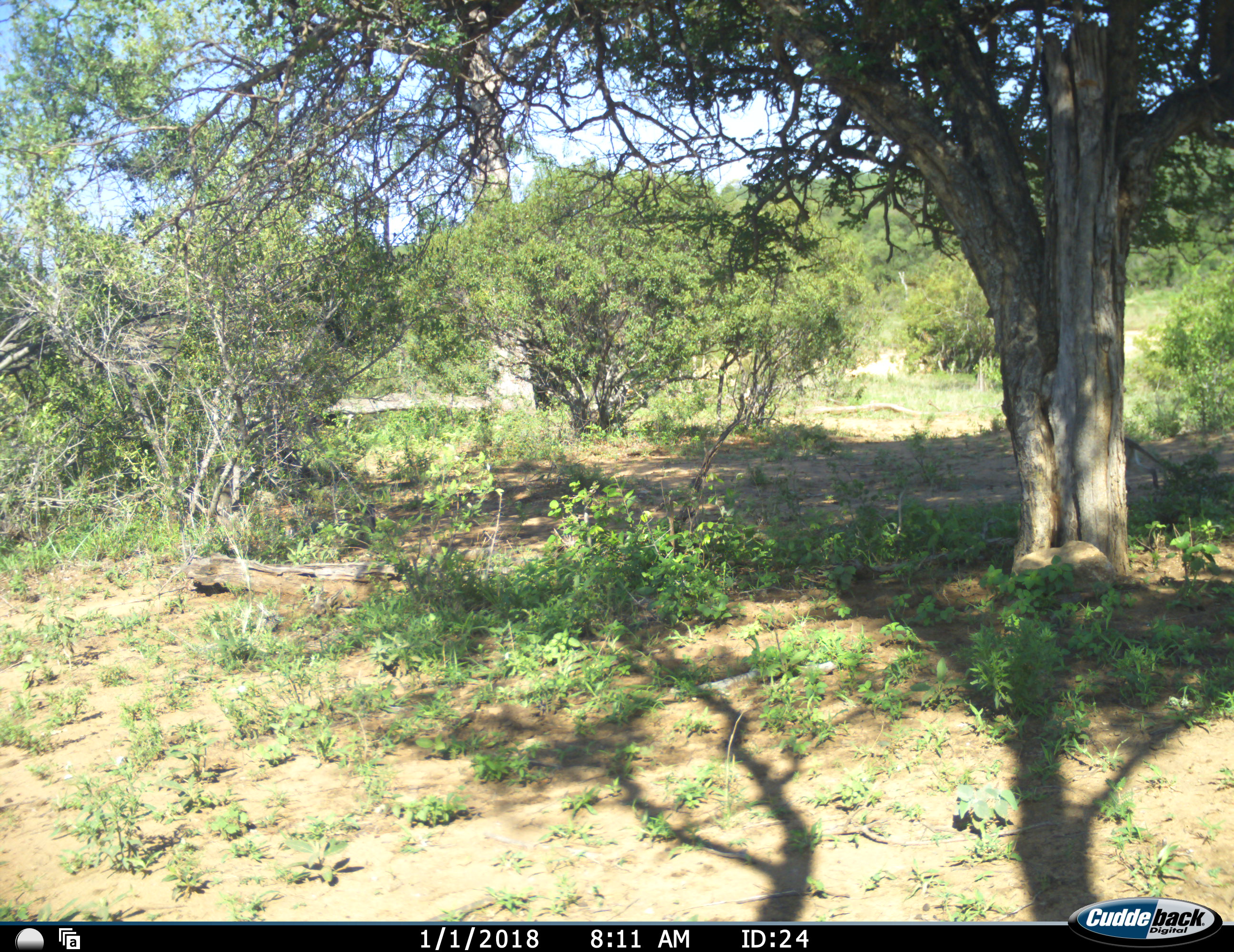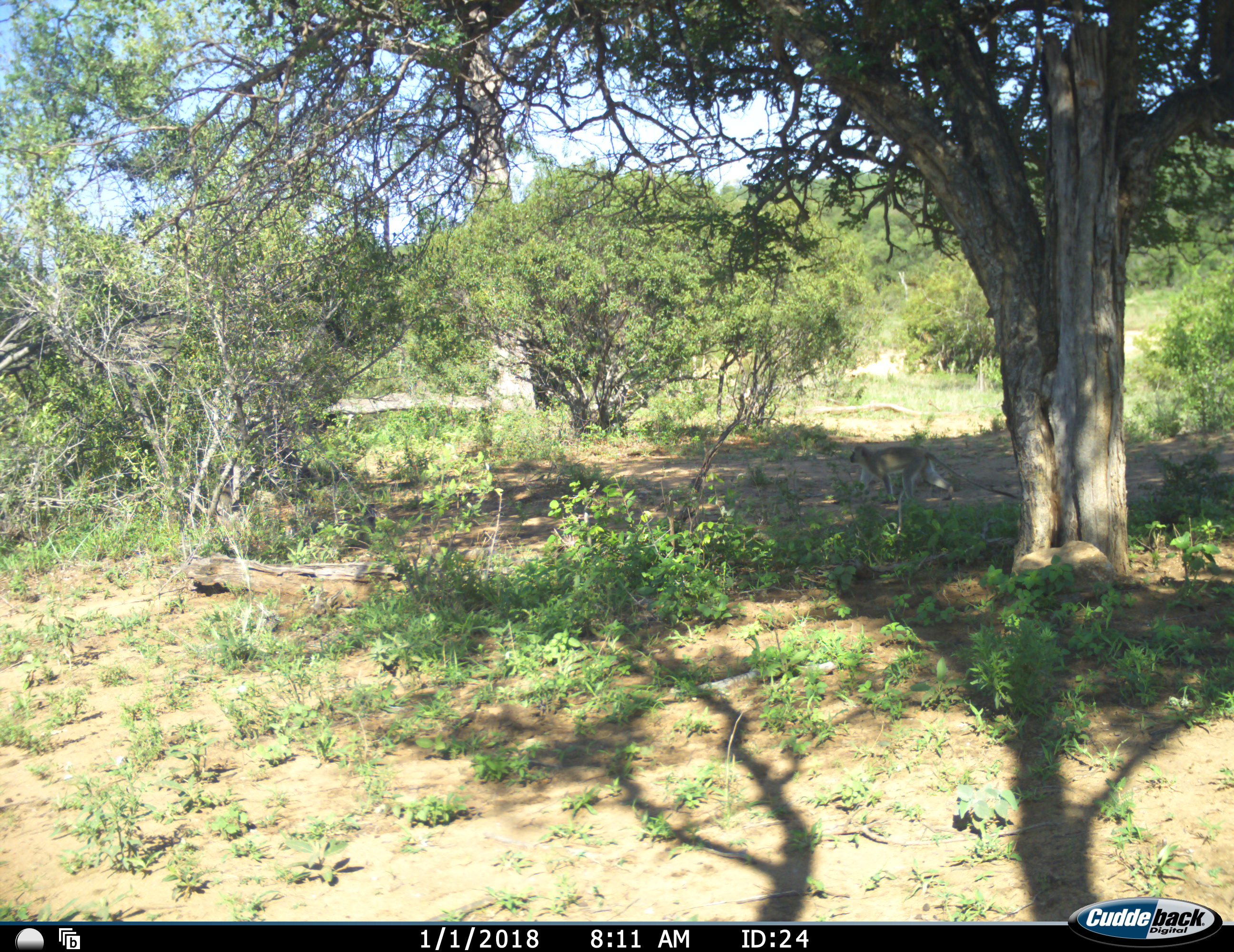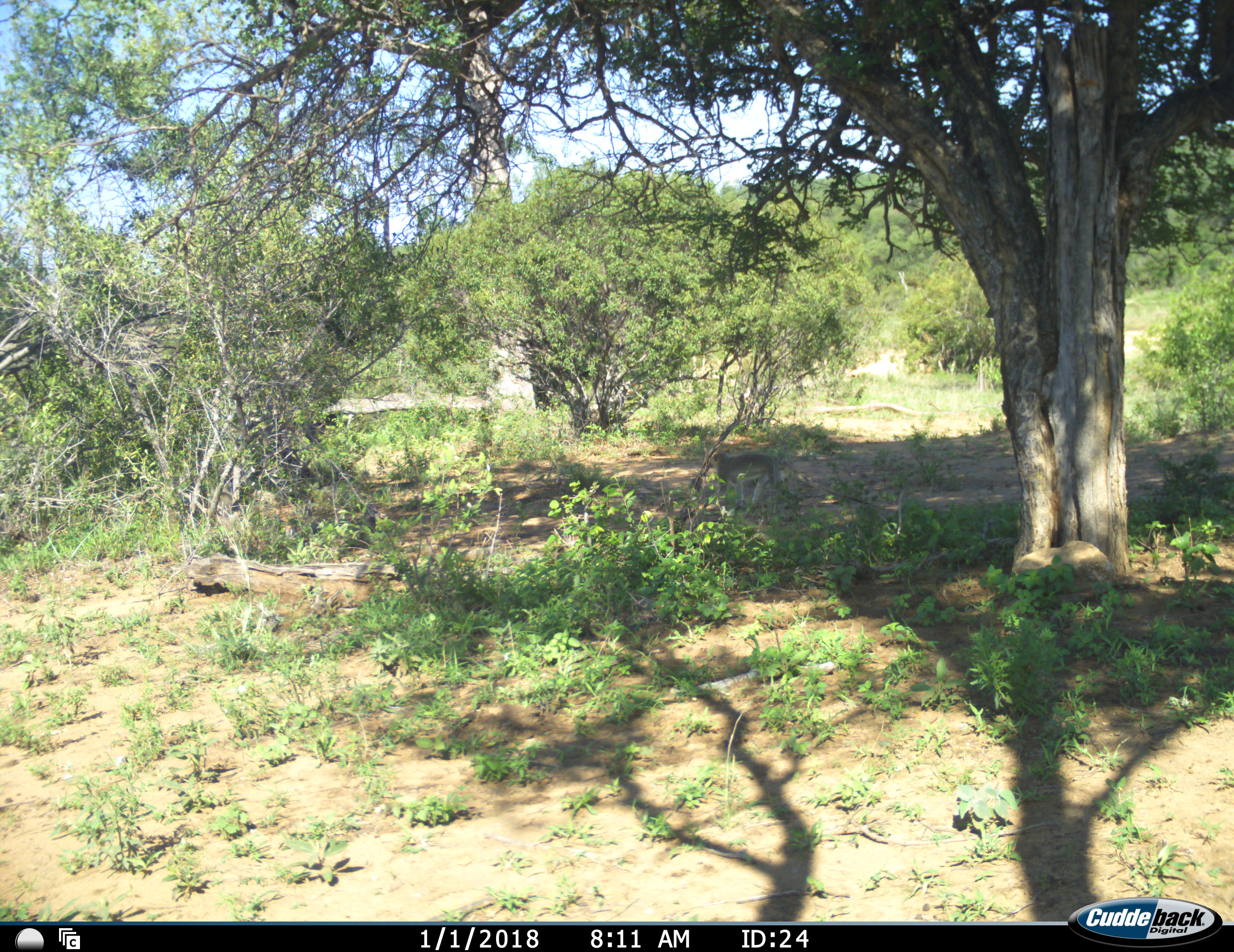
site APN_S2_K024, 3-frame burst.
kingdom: Animalia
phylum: Chordata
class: Mammalia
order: Primates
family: Cercopithecidae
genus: Chlorocebus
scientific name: Chlorocebus pygerythrus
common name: vervet monkey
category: monkeyvervet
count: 1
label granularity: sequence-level